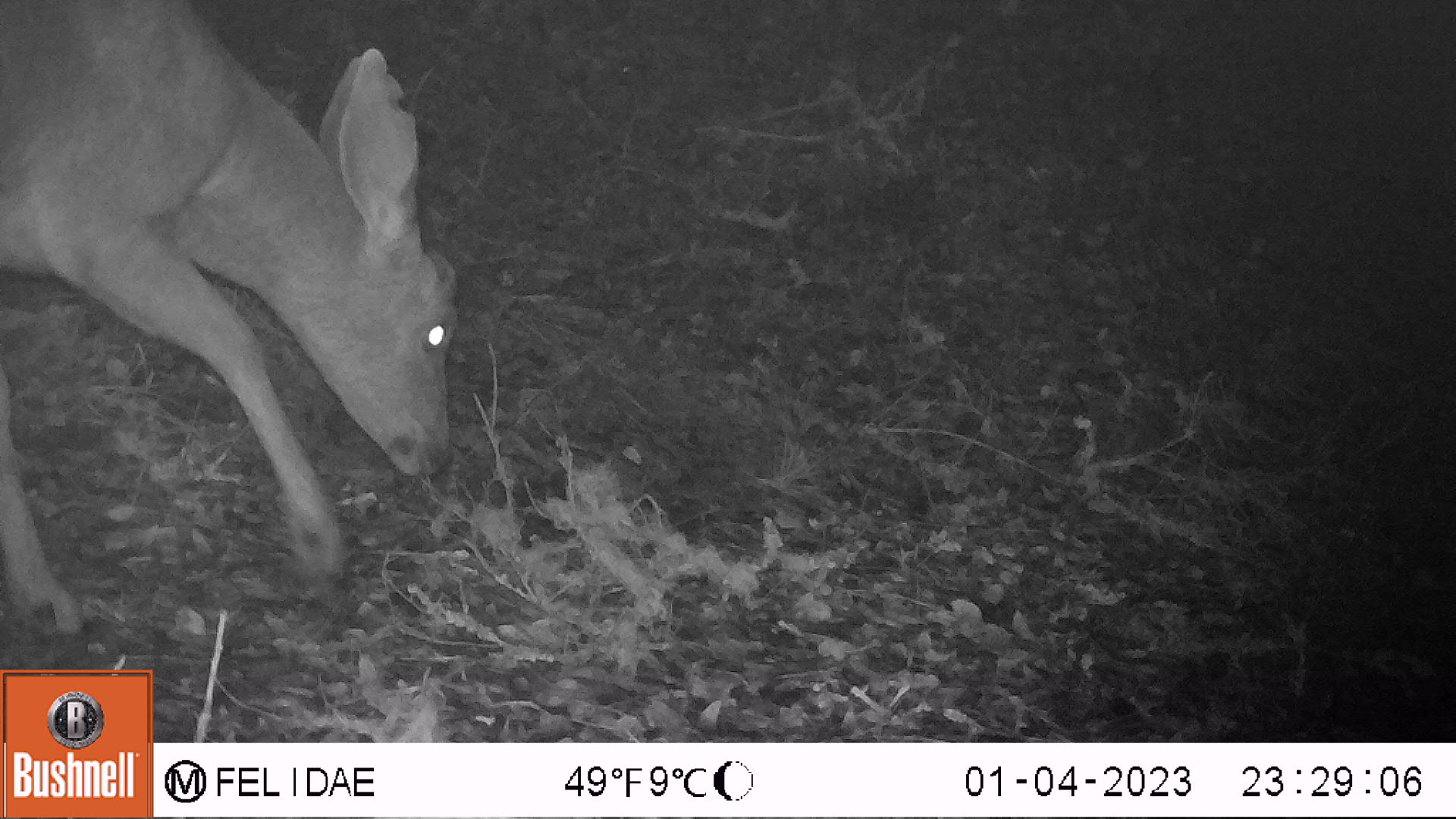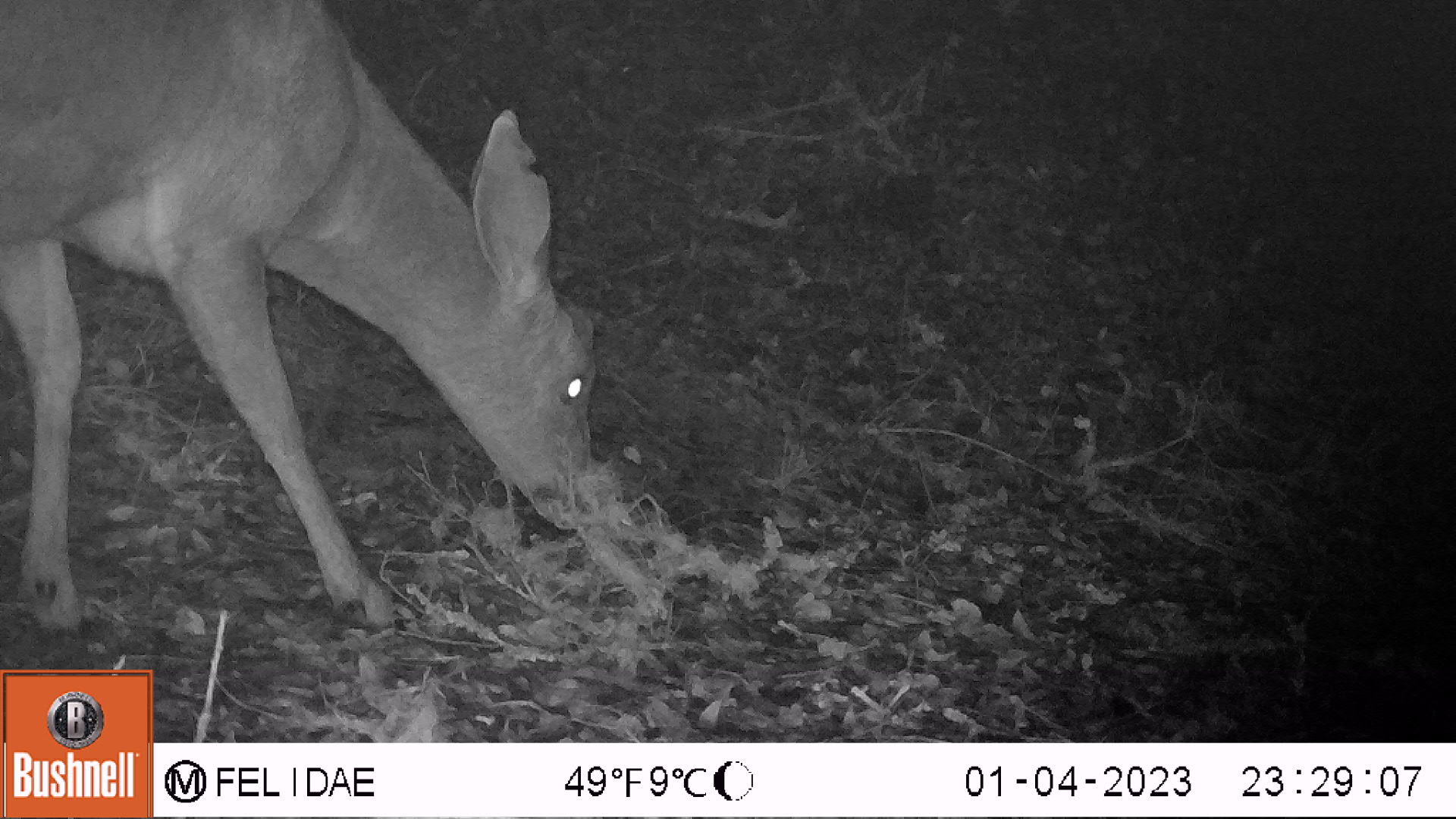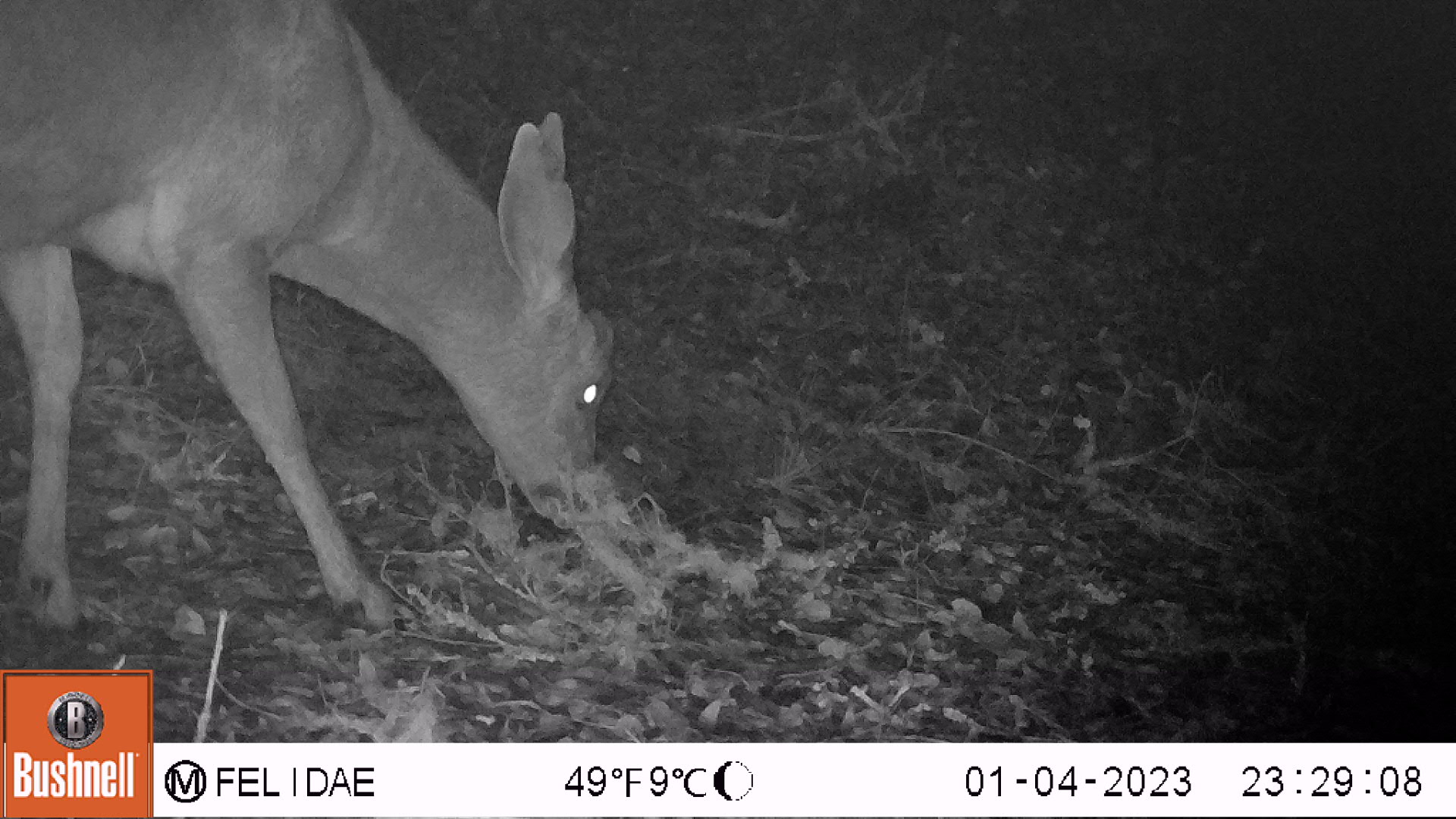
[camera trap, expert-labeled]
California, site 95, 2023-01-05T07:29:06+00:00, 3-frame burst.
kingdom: Animalia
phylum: Chordata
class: Mammalia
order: Artiodactyla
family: Cervidae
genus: Odocoileus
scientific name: Odocoileus hemionus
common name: mule deer